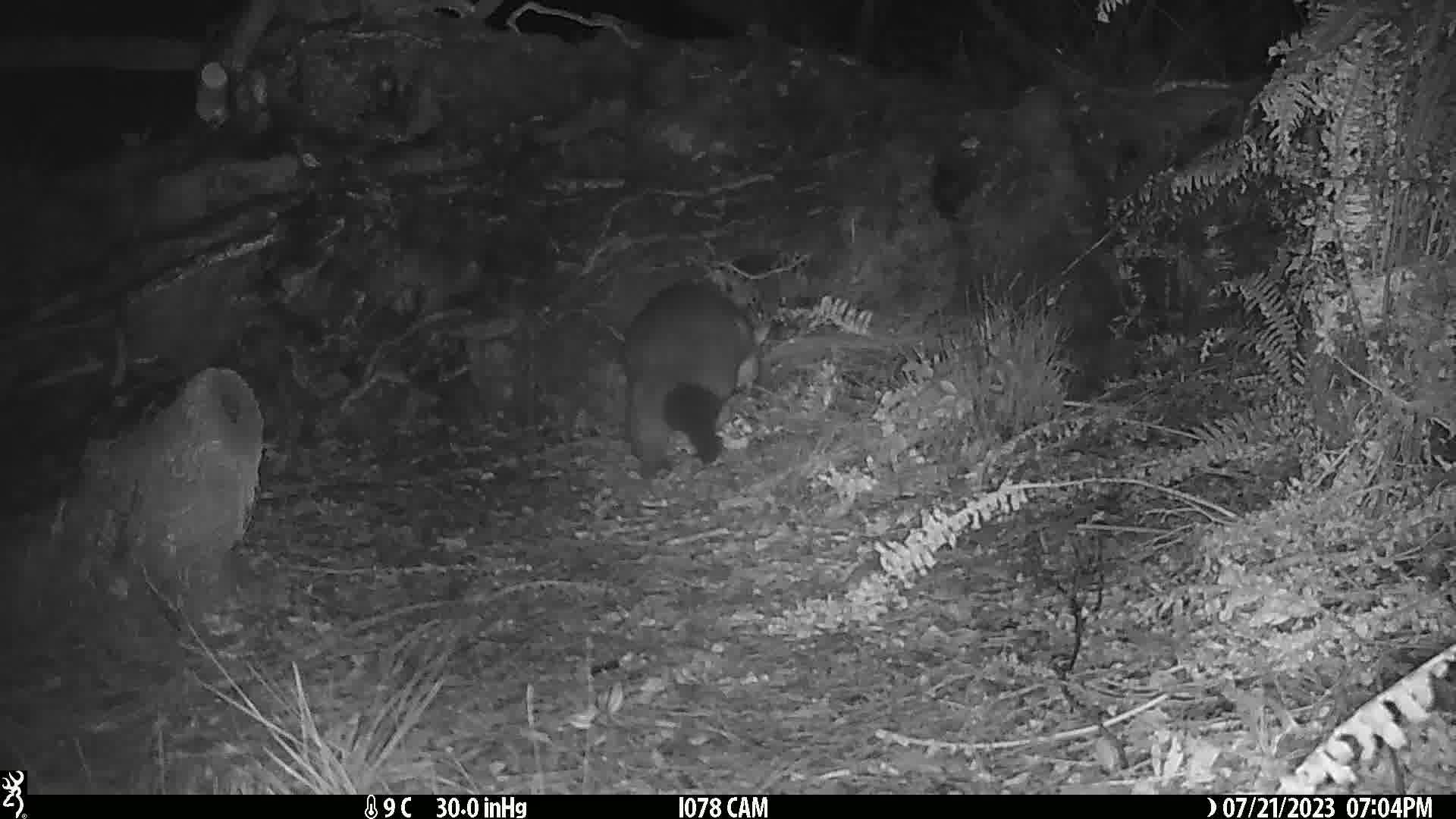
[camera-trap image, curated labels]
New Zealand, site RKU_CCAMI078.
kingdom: Animalia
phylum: Chordata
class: Mammalia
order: Diprotodontia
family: Phalangeridae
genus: Trichosurus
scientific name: Trichosurus vulpecula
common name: common brushtail possum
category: possum